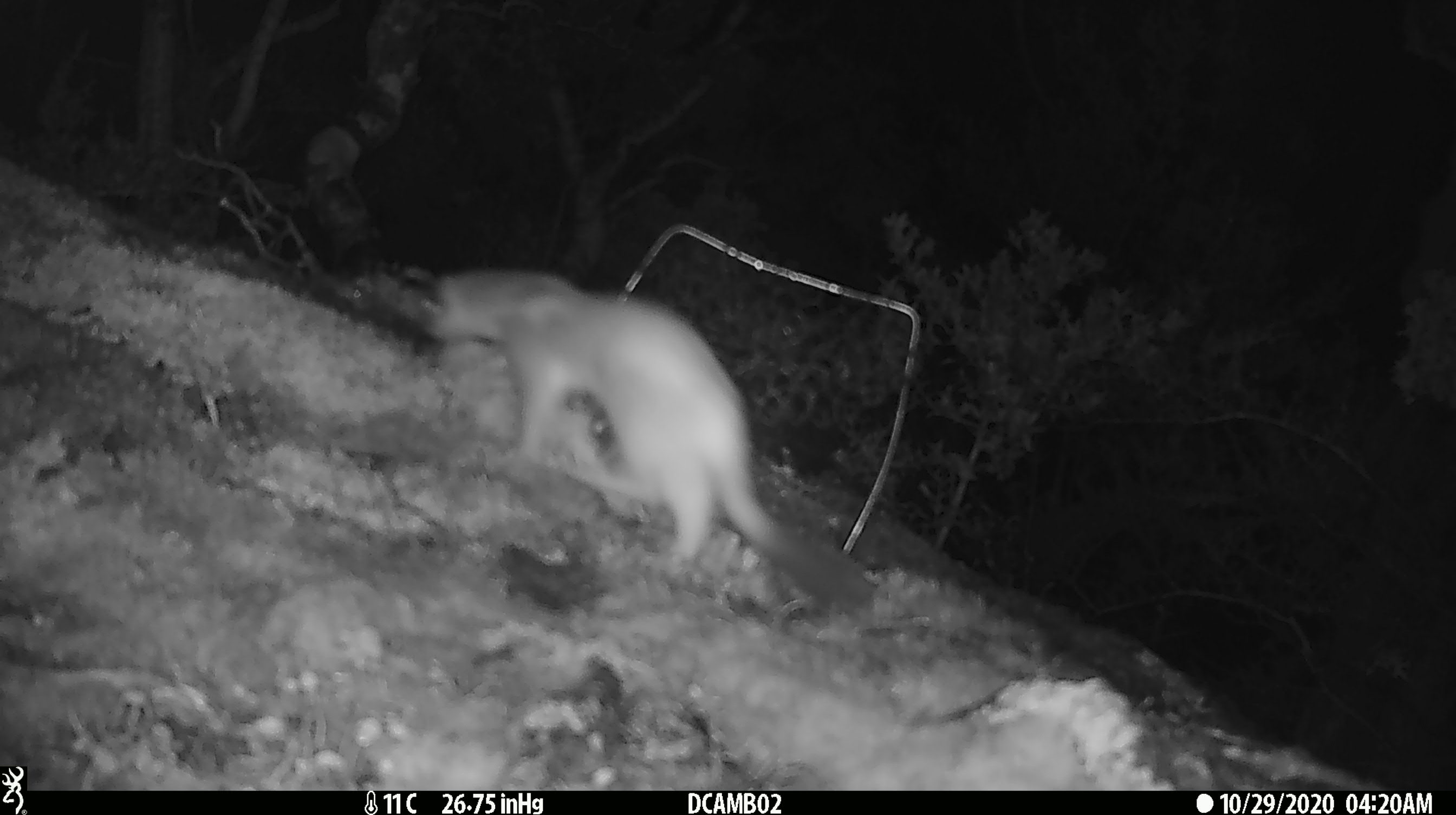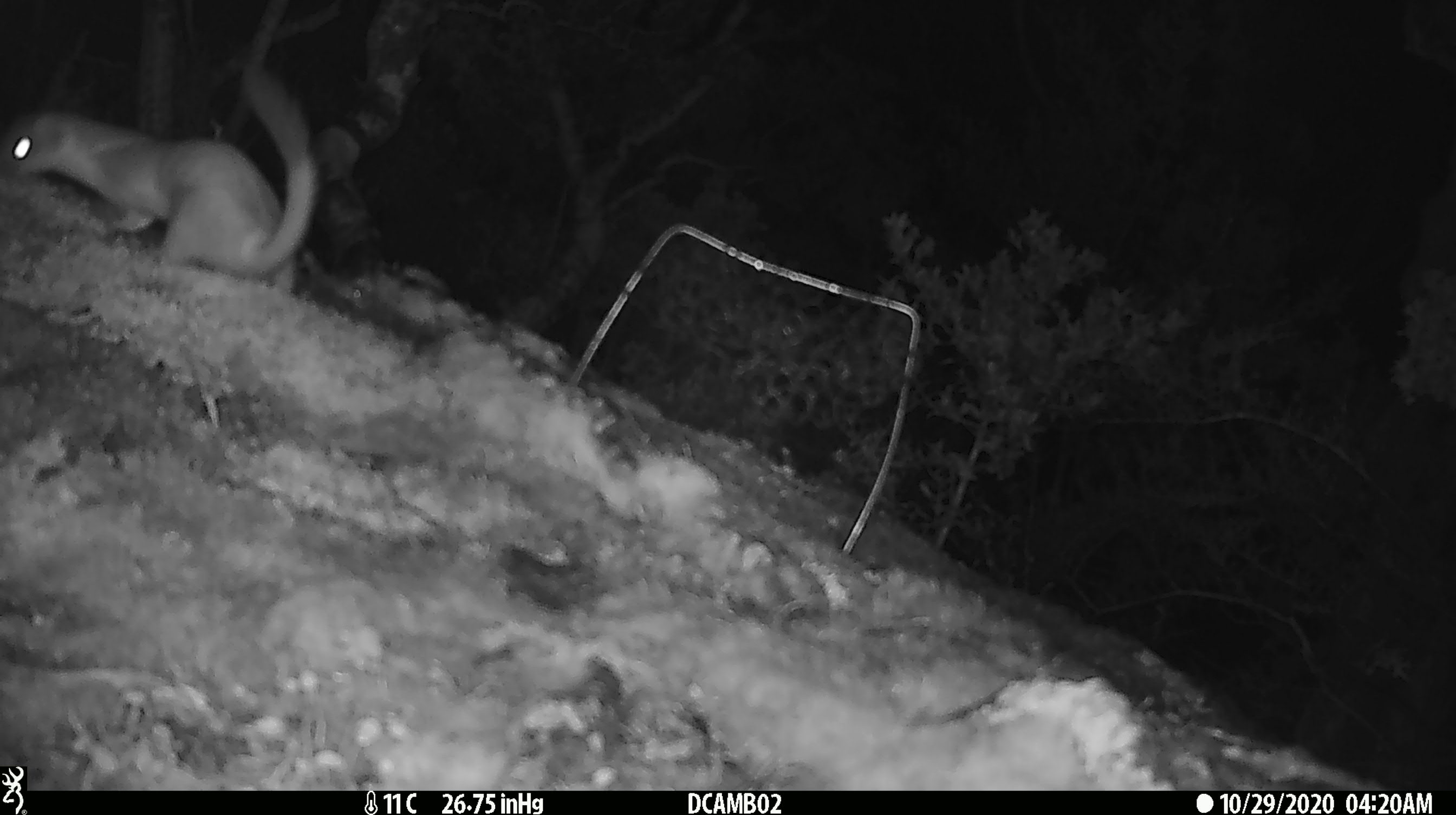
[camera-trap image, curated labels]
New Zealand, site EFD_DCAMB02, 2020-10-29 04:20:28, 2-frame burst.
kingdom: Animalia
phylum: Chordata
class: Mammalia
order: Carnivora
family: Mustelidae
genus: Mustela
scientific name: Mustela erminea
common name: stoat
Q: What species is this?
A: Stoat (Mustela erminea).